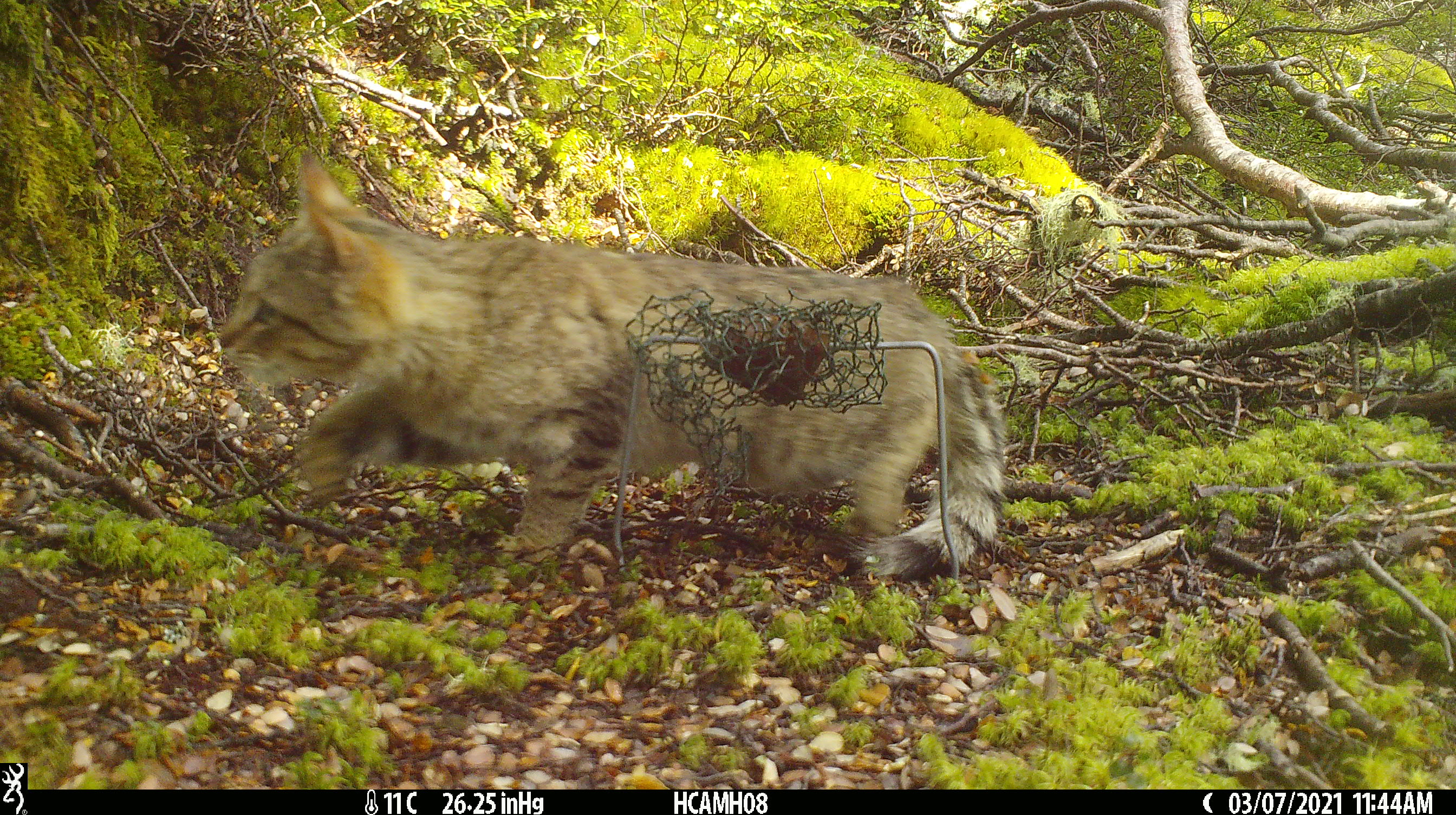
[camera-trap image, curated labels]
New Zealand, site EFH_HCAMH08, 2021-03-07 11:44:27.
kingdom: Animalia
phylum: Chordata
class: Mammalia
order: Carnivora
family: Felidae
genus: Felis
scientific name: Felis catus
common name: domestic cat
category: cat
Cat (domestic cat) (Felis catus).